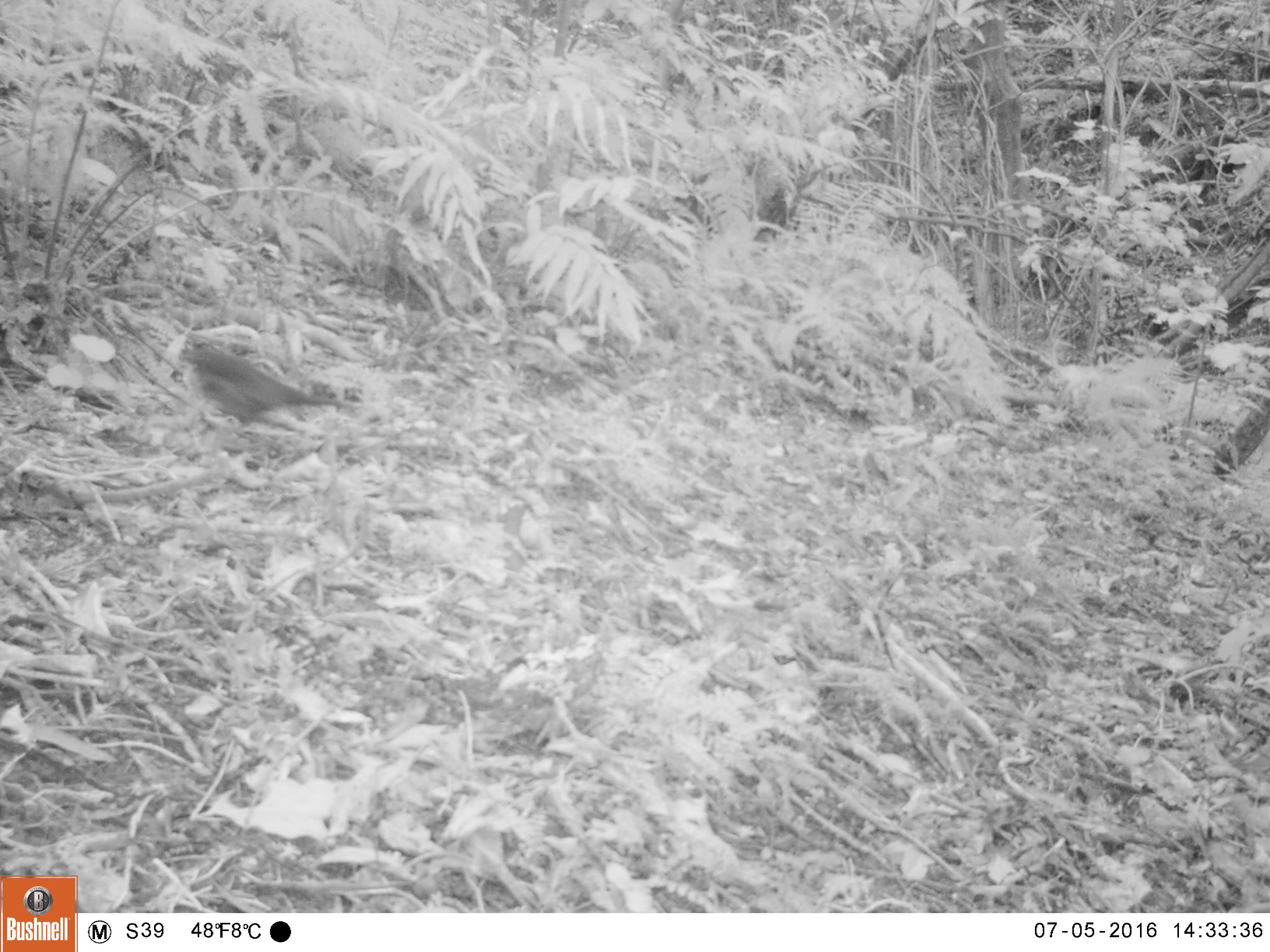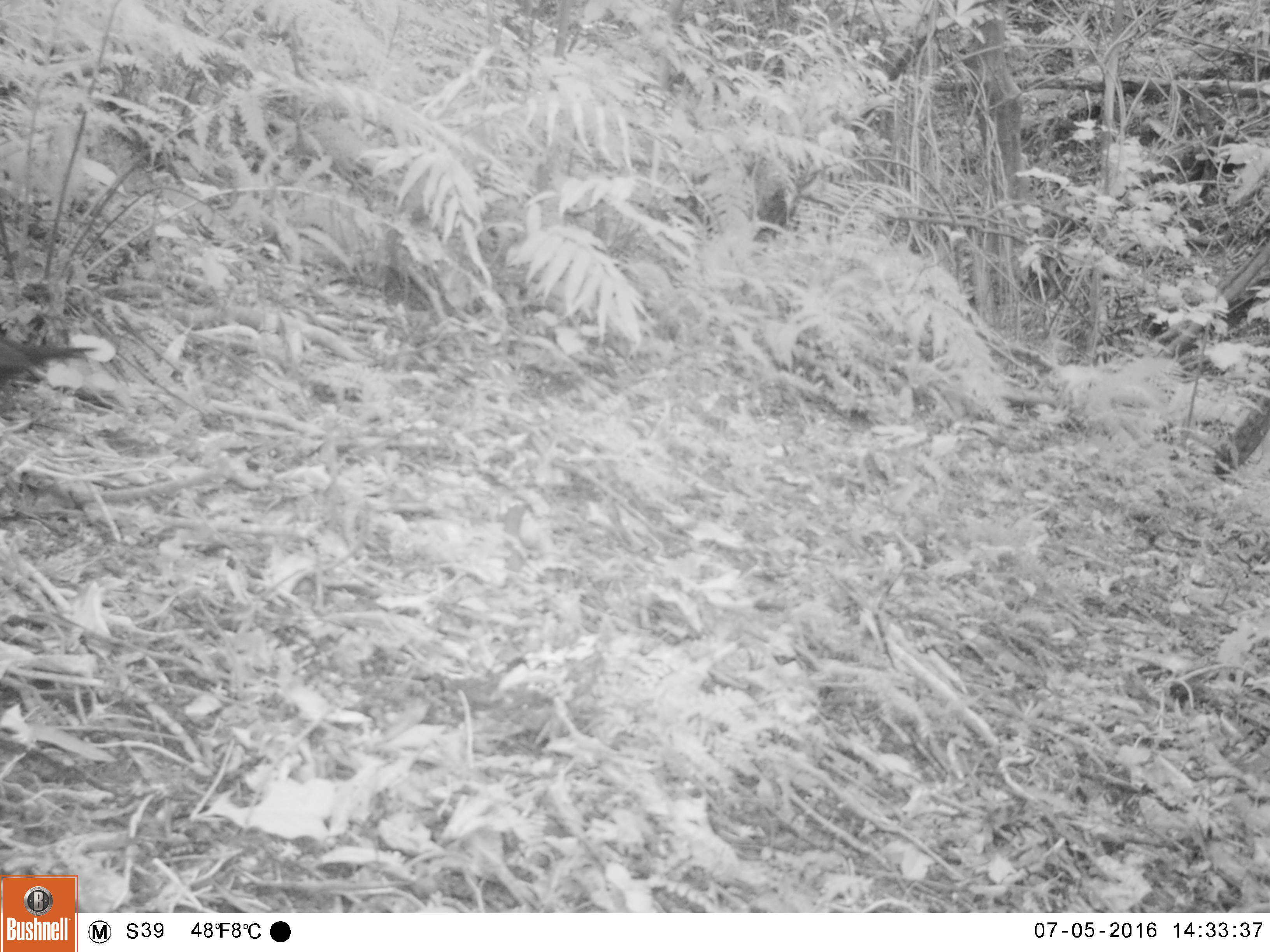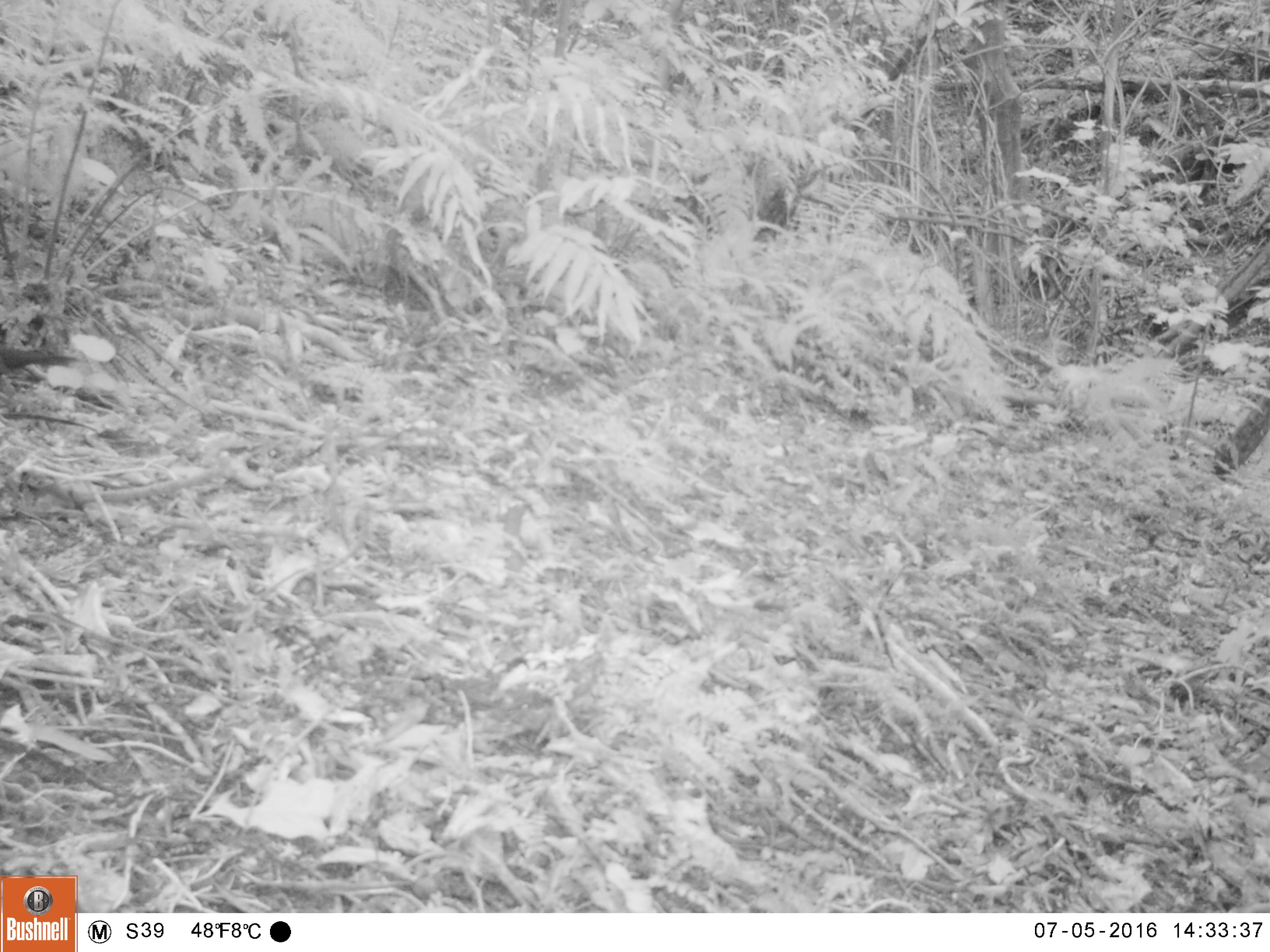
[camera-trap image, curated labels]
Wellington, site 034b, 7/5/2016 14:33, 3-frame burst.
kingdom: Animalia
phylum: Chordata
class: Aves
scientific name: Aves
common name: bird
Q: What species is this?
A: Bird (Aves).